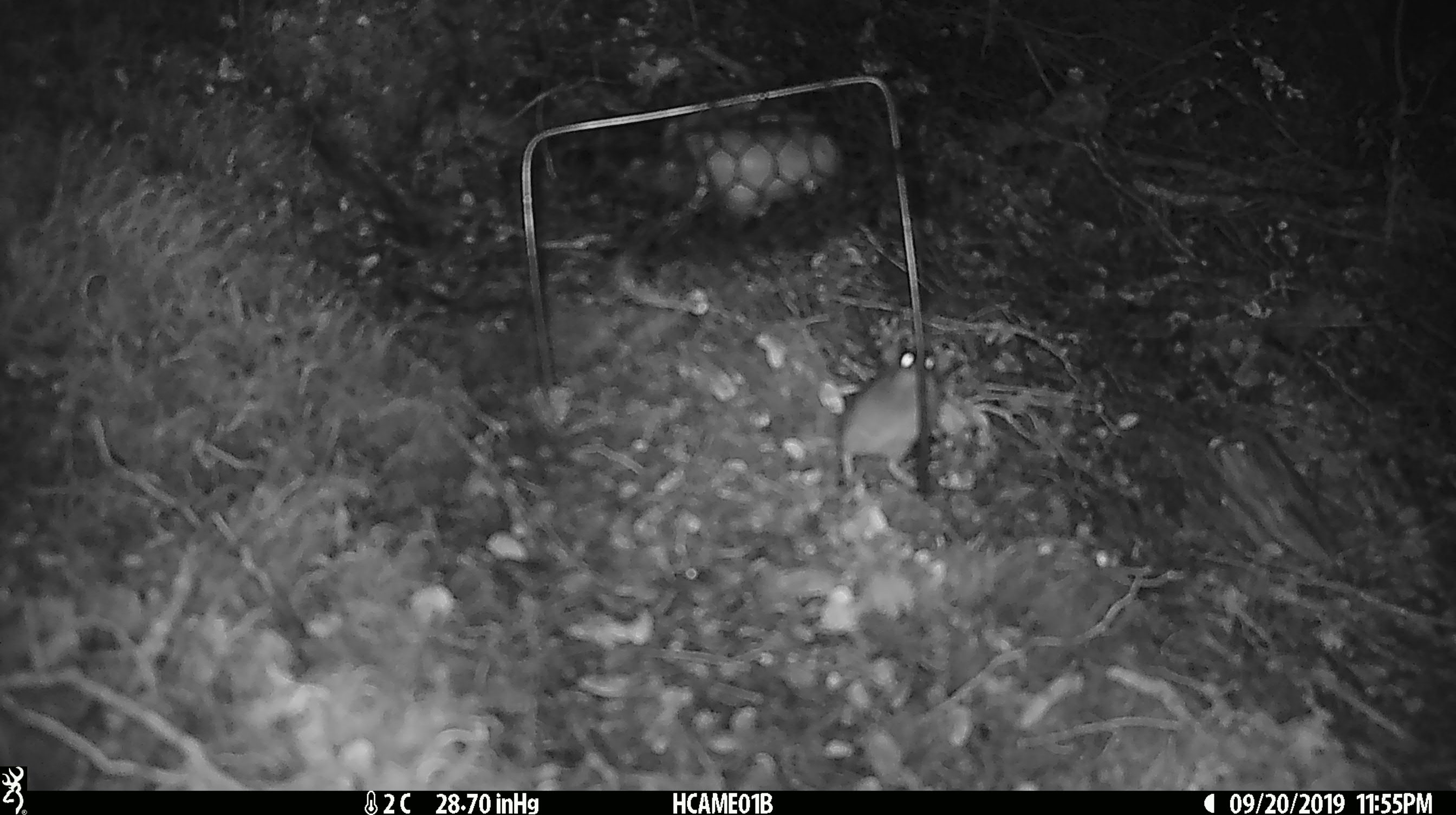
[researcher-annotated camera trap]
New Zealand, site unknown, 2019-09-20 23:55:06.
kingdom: Animalia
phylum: Chordata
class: Mammalia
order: Rodentia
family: Muridae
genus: Mus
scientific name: Mus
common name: mouse